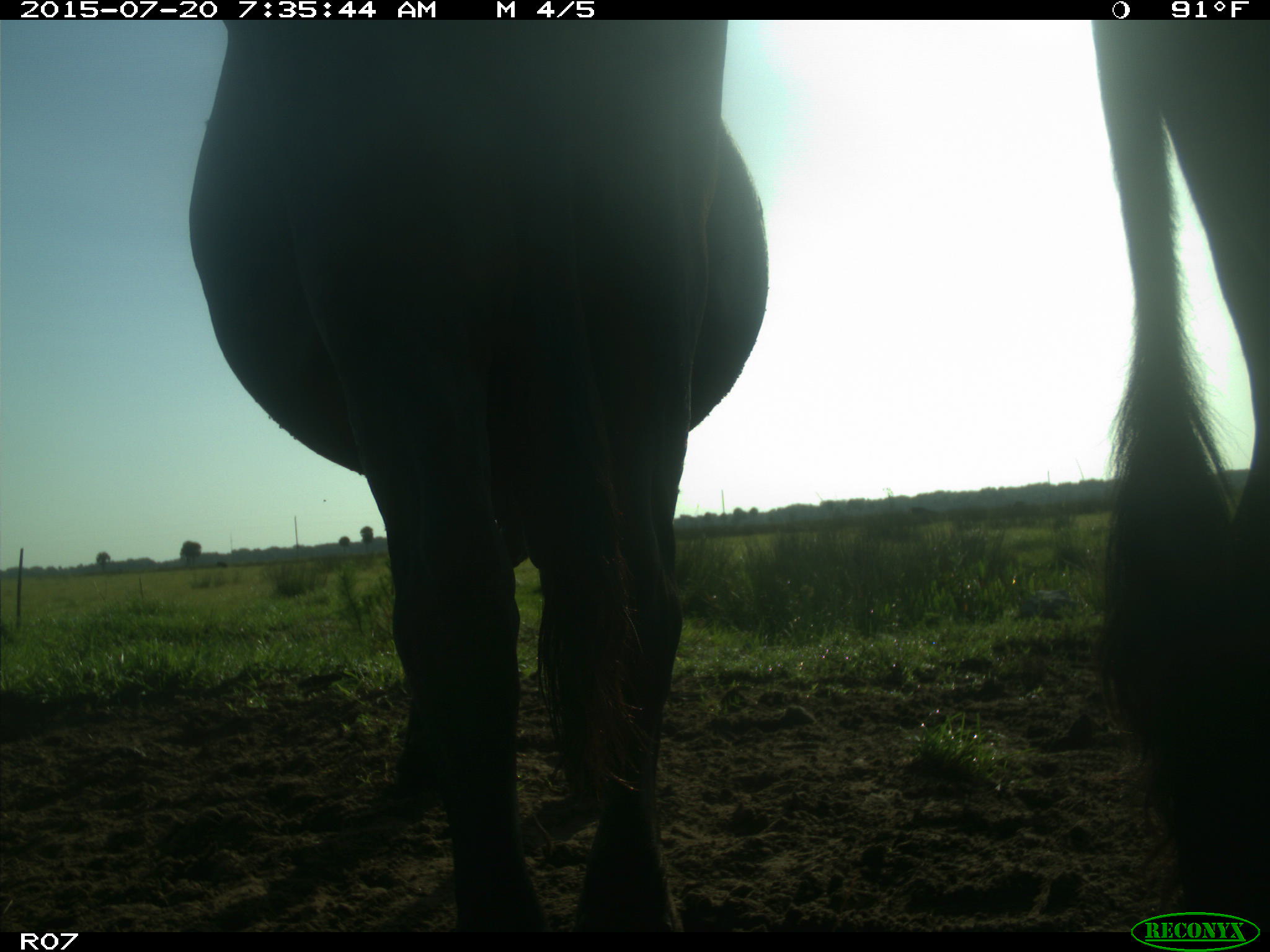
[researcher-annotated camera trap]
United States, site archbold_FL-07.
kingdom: Animalia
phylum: Chordata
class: Mammalia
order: Artiodactyla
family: Bovidae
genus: Bos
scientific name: Bos taurus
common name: domestic cow